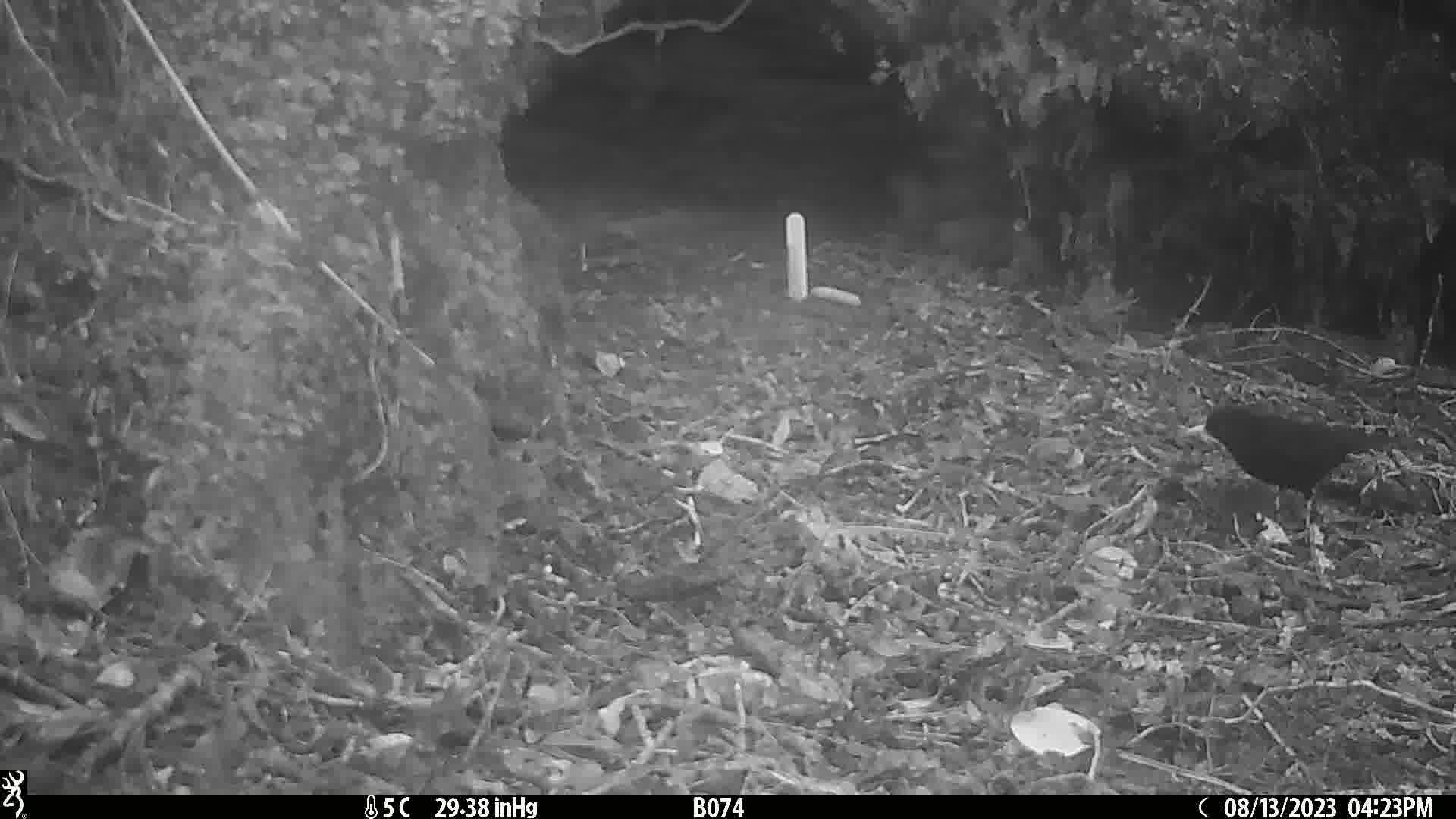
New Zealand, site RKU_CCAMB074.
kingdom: Animalia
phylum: Chordata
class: Aves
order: Passeriformes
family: Turdidae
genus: Turdus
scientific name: Turdus merula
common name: eurasian blackbird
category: blackbird